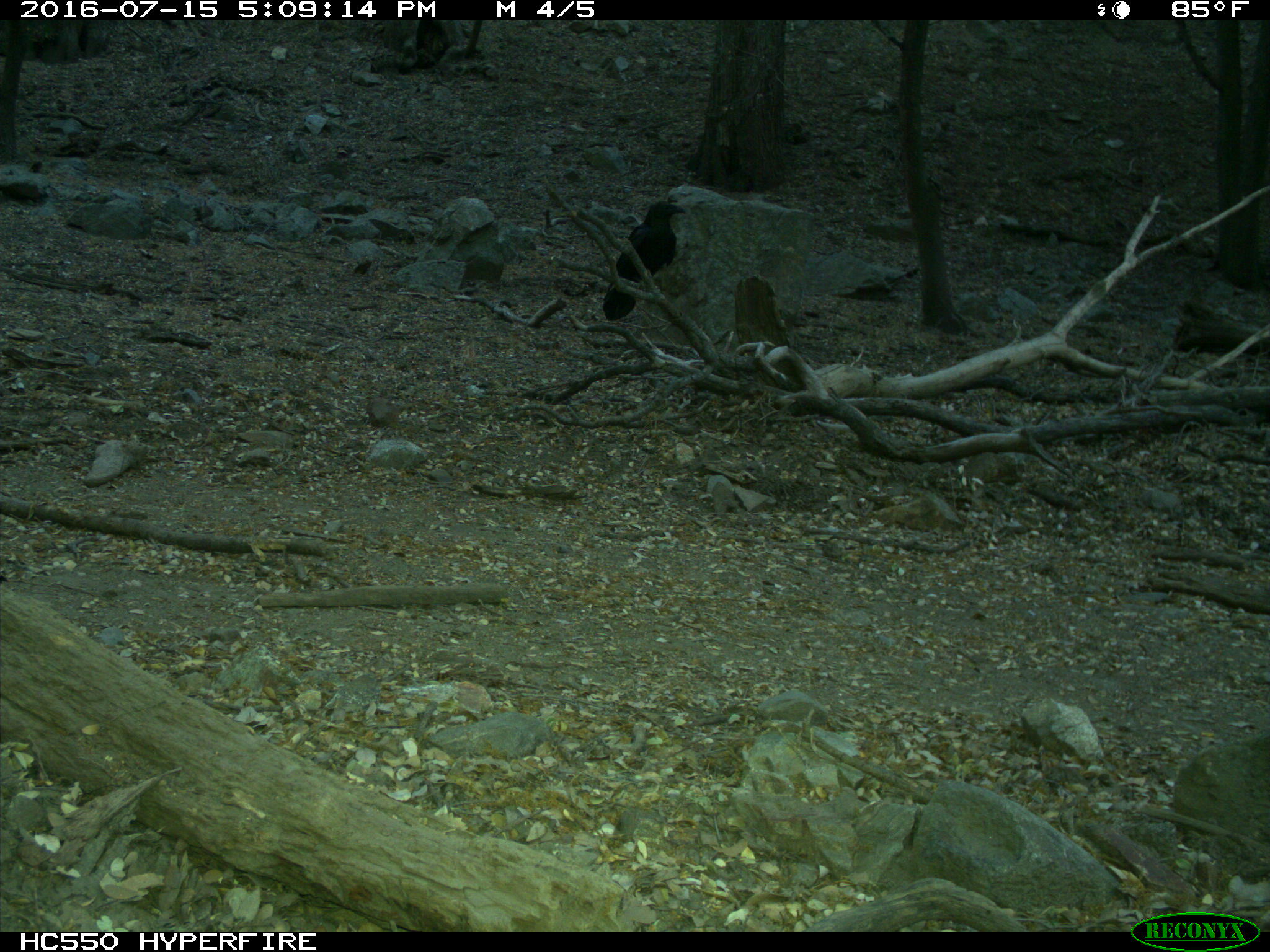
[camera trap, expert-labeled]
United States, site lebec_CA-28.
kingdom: Animalia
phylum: Chordata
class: Aves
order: Passeriformes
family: Corvidae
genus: Corvus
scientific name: Corvus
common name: crows and ravens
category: unidentified corvus